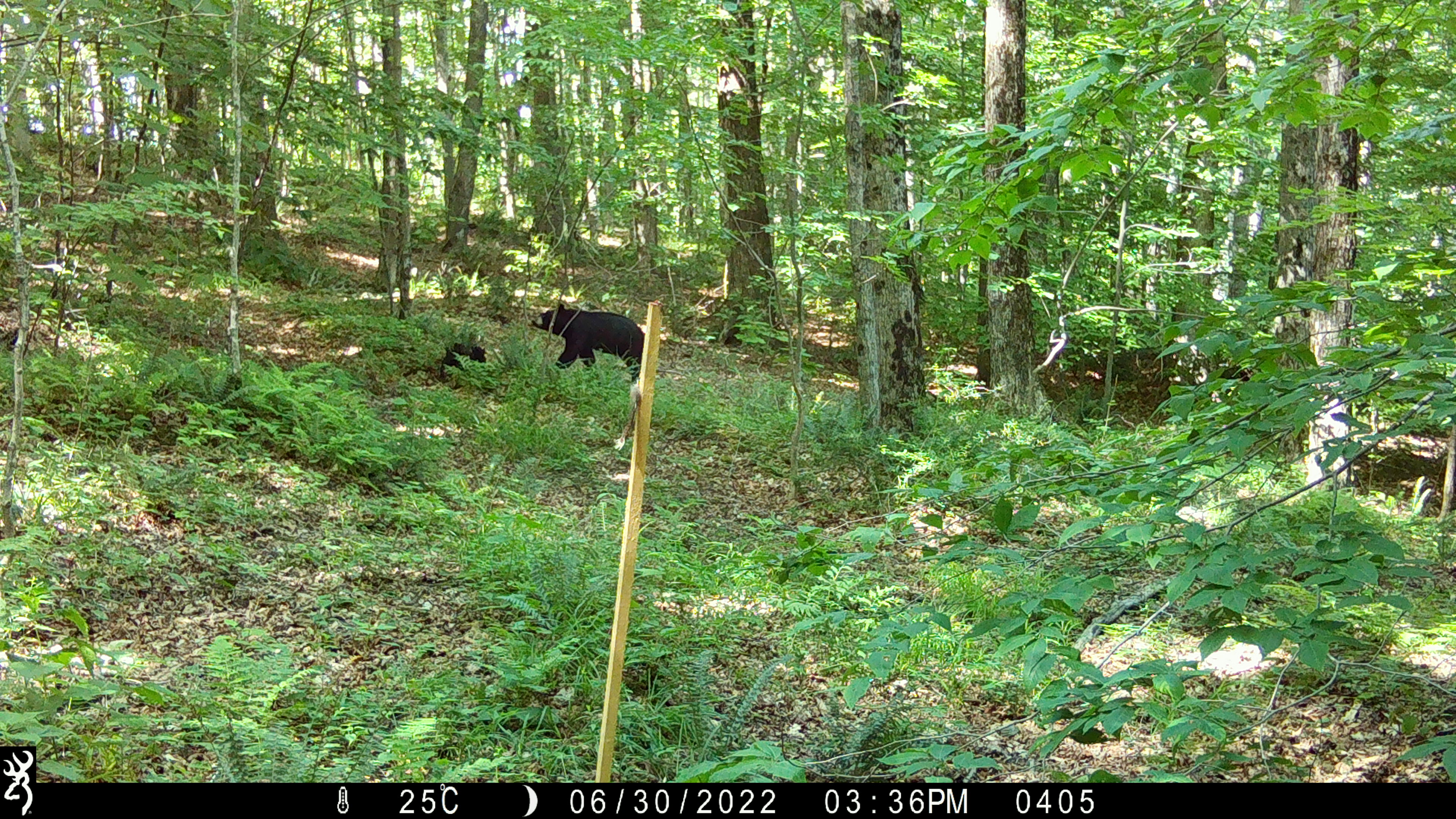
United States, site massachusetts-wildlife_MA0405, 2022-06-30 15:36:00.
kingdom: Animalia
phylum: Chordata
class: Mammalia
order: Carnivora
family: Ursidae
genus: Ursus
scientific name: Ursus americanus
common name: black bear